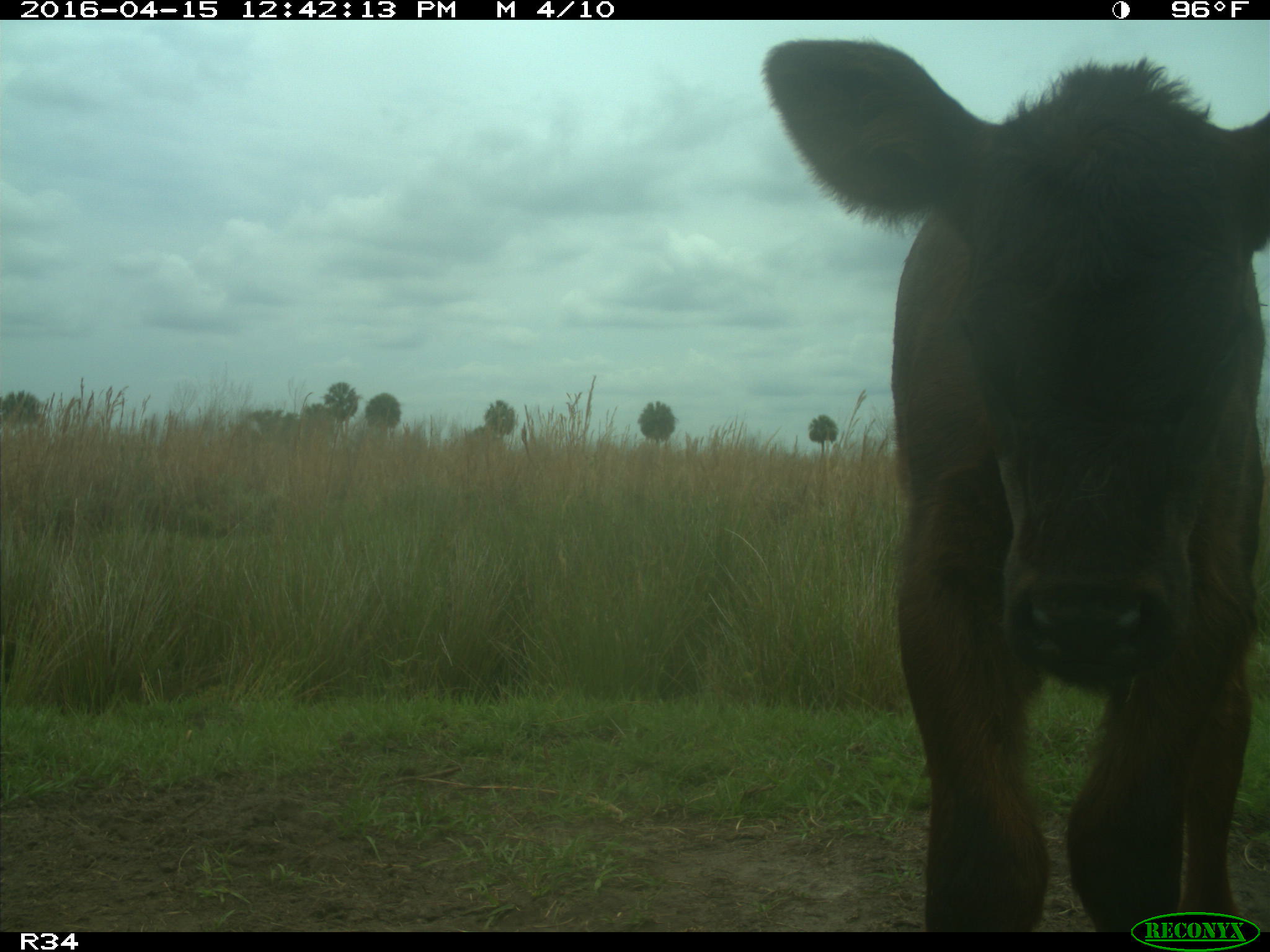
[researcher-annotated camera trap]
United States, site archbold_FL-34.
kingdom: Animalia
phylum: Chordata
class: Mammalia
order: Artiodactyla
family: Bovidae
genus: Bos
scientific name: Bos taurus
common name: domestic cow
Bos taurus (domestic cow).